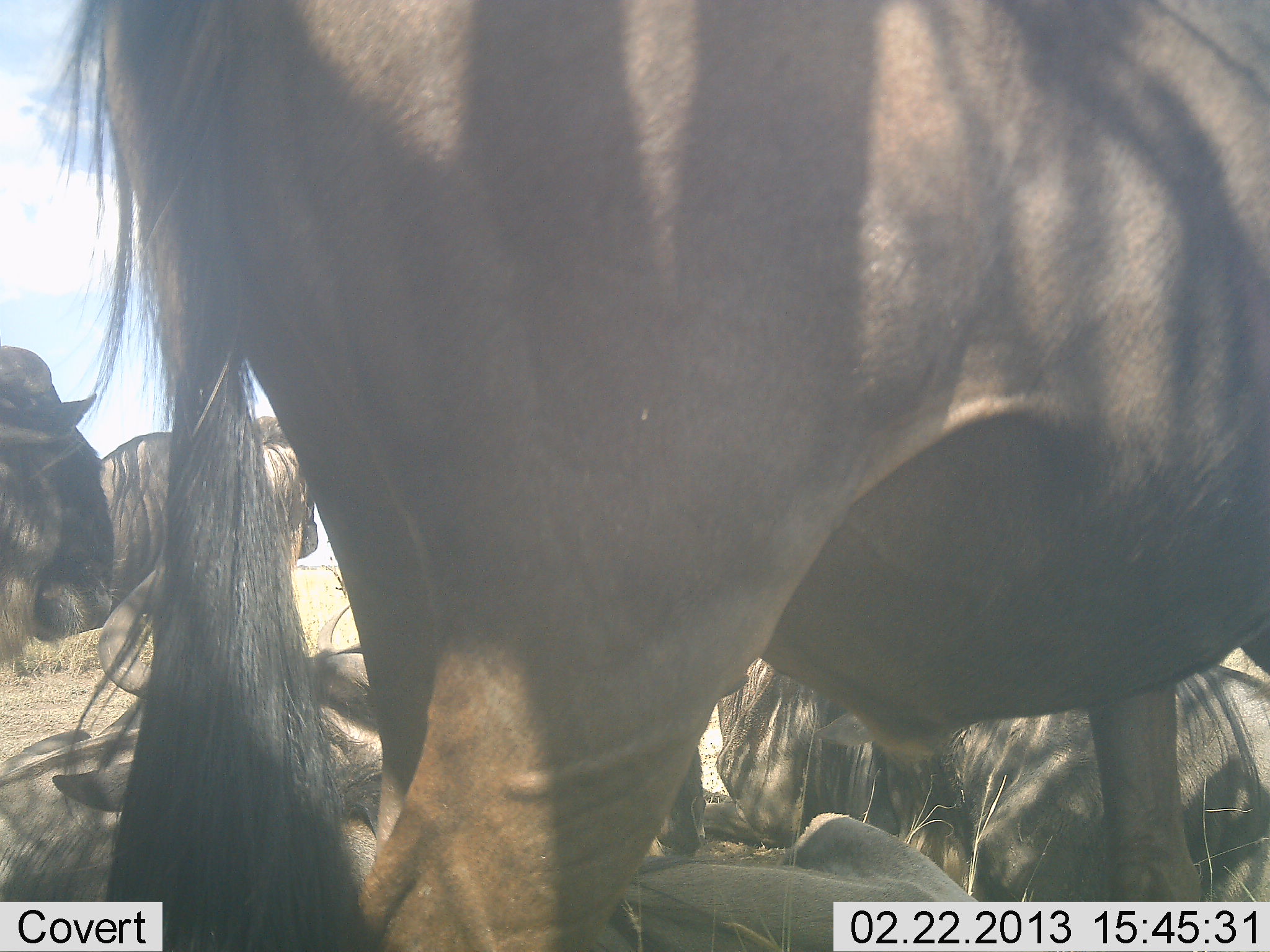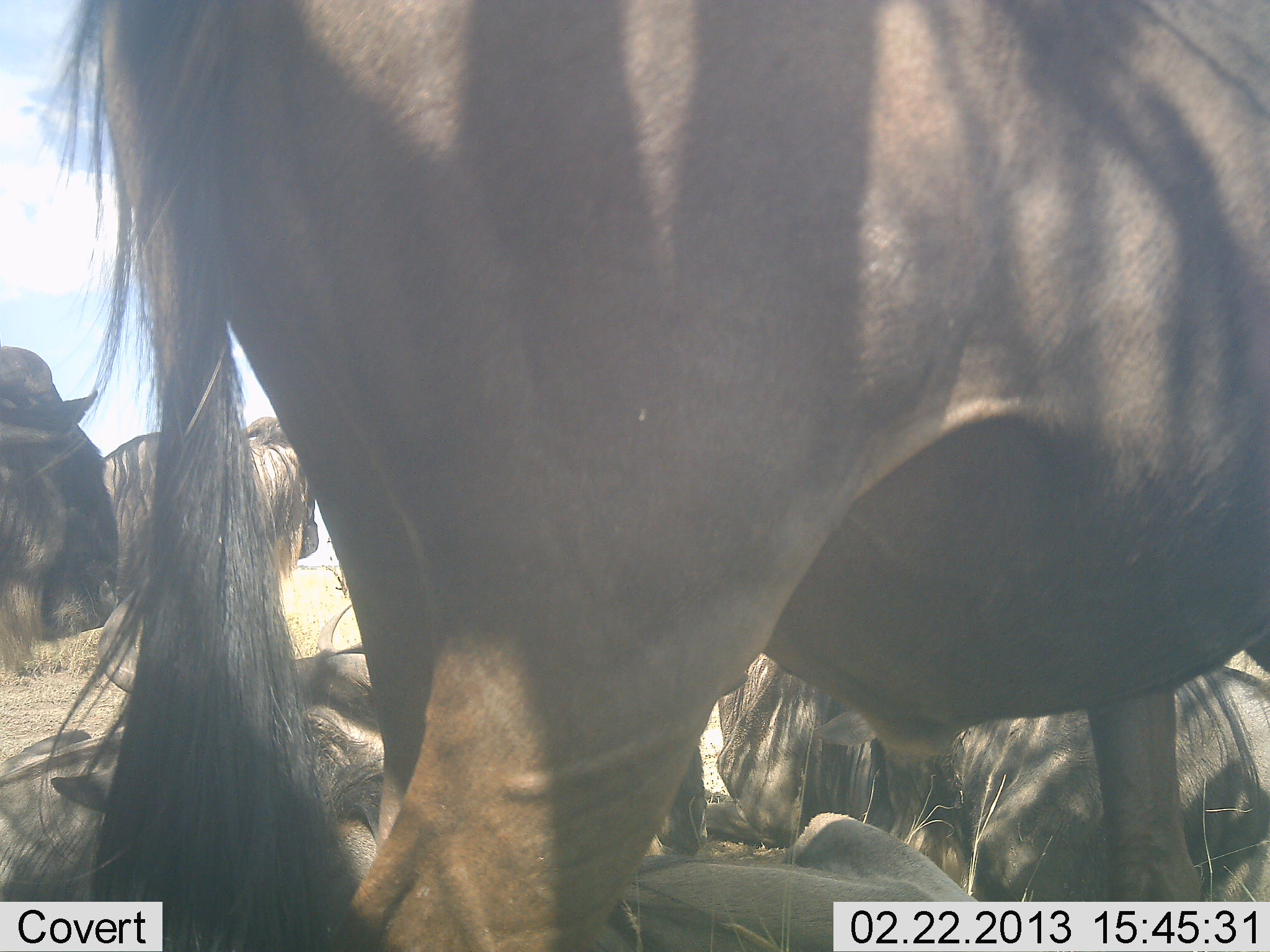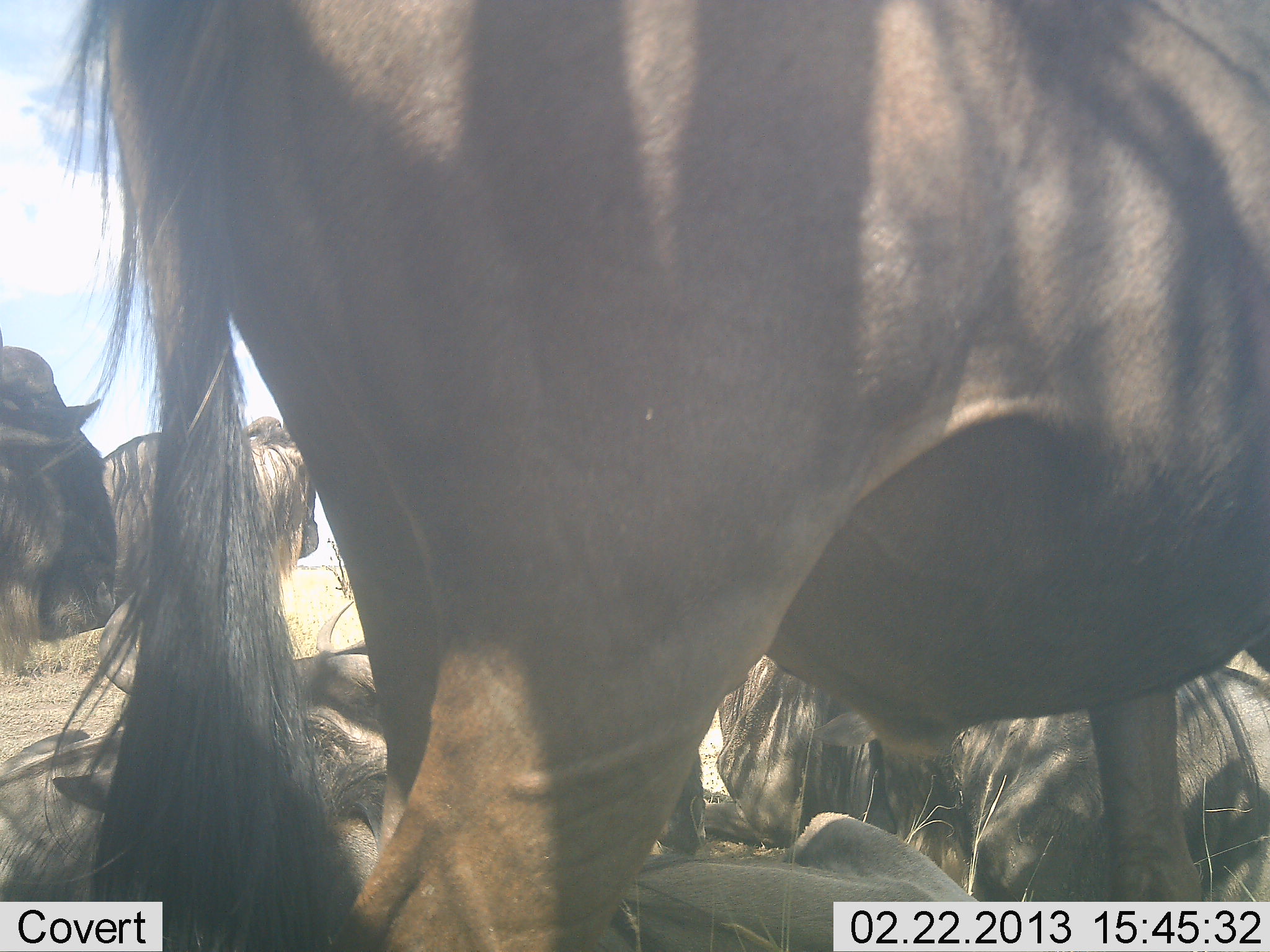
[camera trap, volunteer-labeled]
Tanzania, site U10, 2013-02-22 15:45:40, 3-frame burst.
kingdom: Animalia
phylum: Chordata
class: Mammalia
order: Artiodactyla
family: Bovidae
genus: Connochaetes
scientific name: Connochaetes taurinus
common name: blue wildebeest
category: wildebeest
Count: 6.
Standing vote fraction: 74%.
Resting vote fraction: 97%.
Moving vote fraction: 3%.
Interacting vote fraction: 9%.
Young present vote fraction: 3%.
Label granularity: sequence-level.